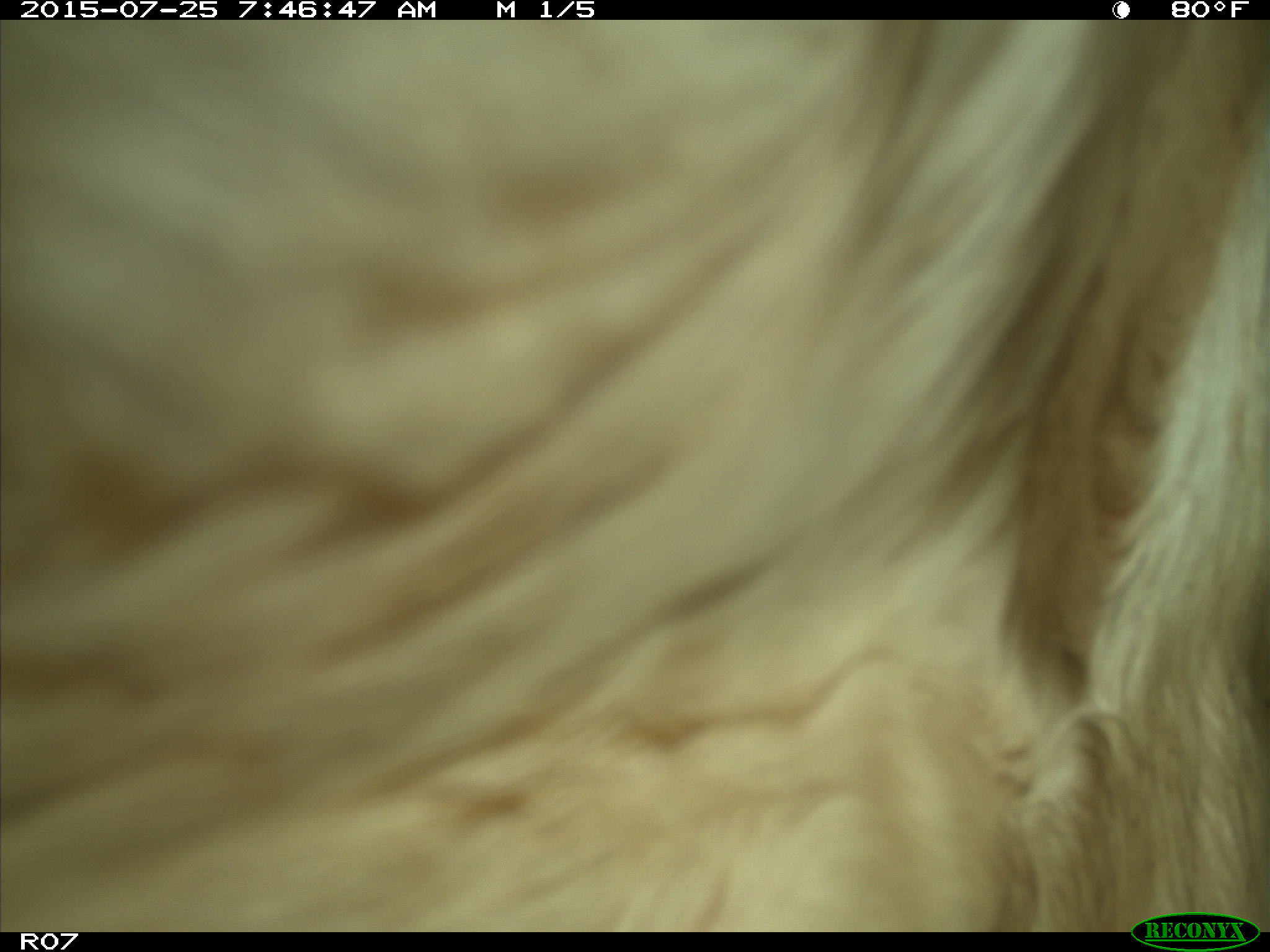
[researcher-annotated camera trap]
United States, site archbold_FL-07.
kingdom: Animalia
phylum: Chordata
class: Mammalia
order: Artiodactyla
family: Bovidae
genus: Bos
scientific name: Bos taurus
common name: domestic cow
Bos taurus (domestic cow).